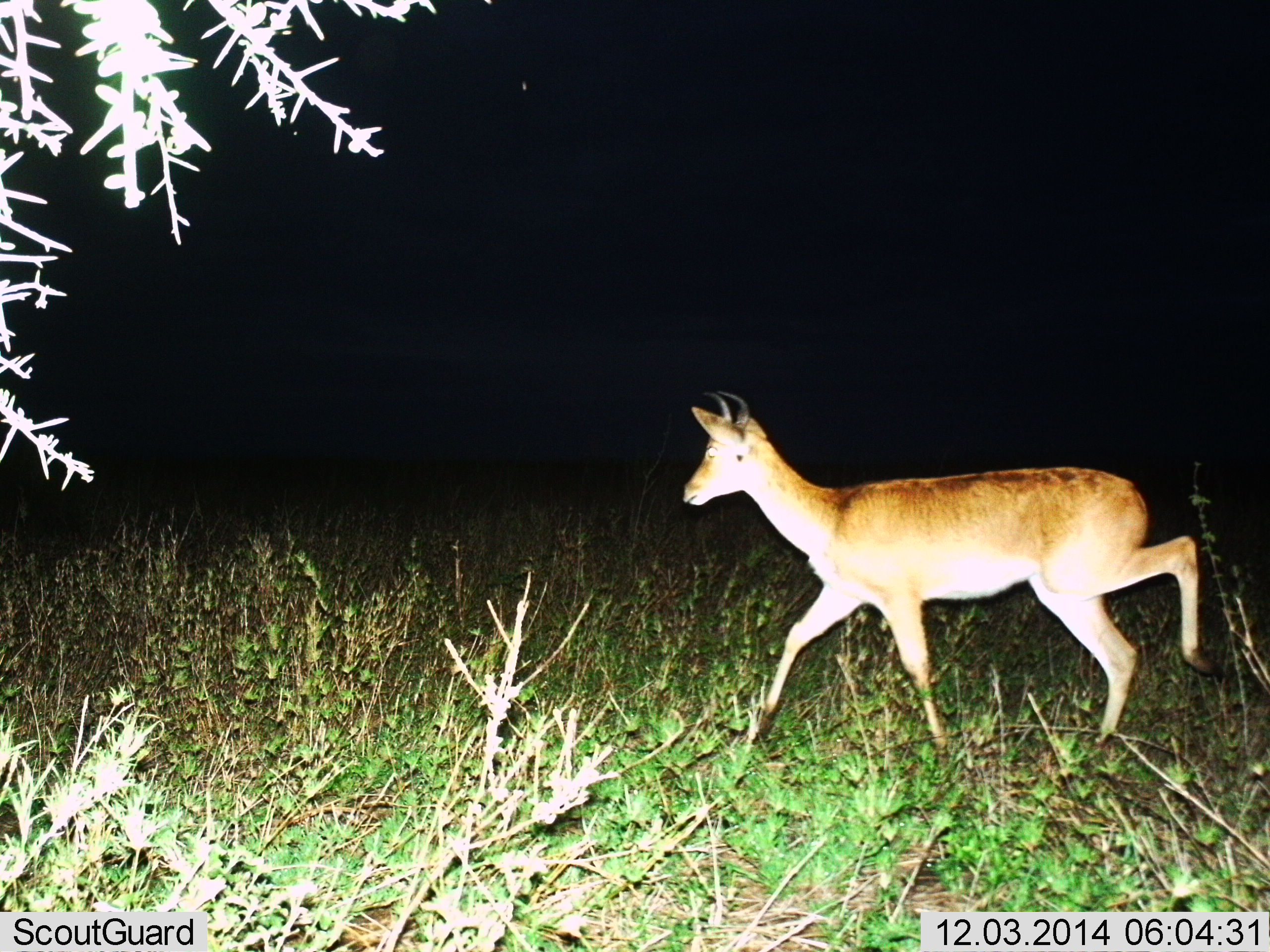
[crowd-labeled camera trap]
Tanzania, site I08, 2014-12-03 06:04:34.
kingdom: Animalia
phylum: Chordata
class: Mammalia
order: Artiodactyla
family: Bovidae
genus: Redunca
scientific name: Redunca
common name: reedbuck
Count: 1.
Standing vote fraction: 0%.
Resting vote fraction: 0%.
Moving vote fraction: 100%.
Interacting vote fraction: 0%.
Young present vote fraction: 0%.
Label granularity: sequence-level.